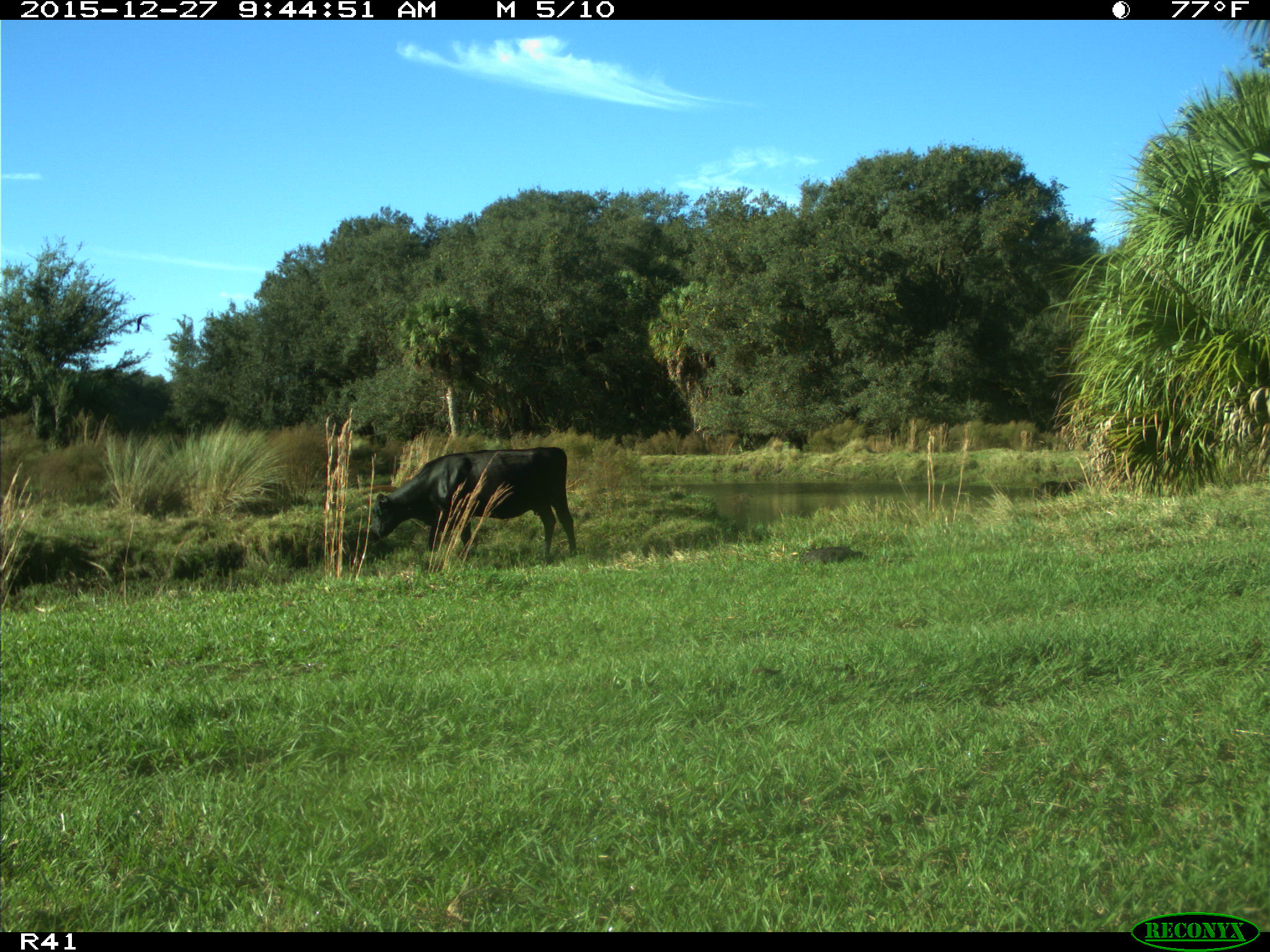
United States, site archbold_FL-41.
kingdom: Animalia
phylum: Chordata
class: Mammalia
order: Artiodactyla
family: Bovidae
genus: Bos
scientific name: Bos taurus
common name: domestic cow